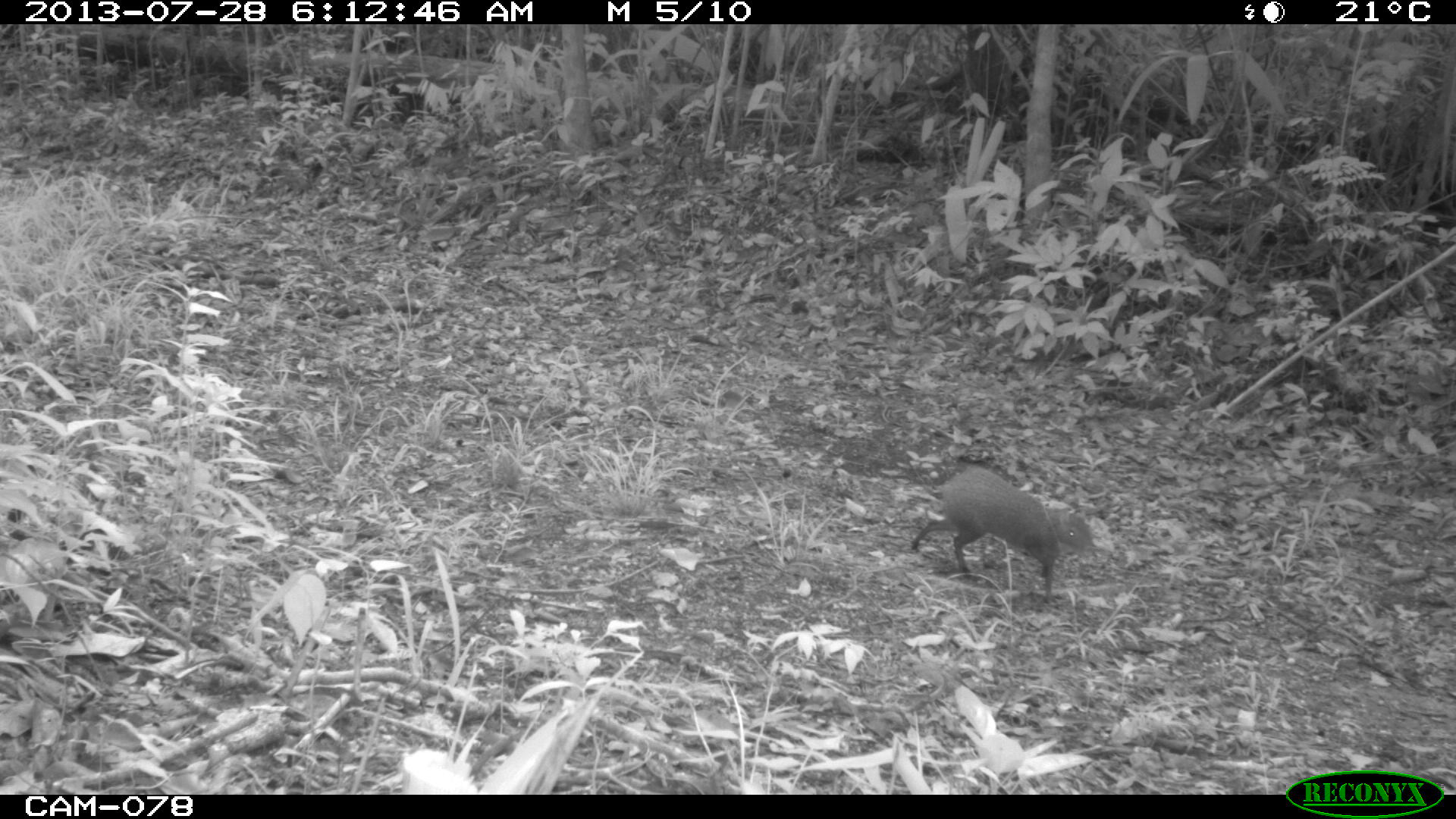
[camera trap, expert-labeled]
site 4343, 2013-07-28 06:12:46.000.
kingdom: Animalia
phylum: Chordata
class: Mammalia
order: Rodentia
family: Dasyproctidae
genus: Dasyprocta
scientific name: Dasyprocta punctata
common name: central american agouti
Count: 1.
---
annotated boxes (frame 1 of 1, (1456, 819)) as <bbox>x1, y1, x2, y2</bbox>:
dasyprocta punctata: <bbox>910, 464, 1100, 605</bbox>